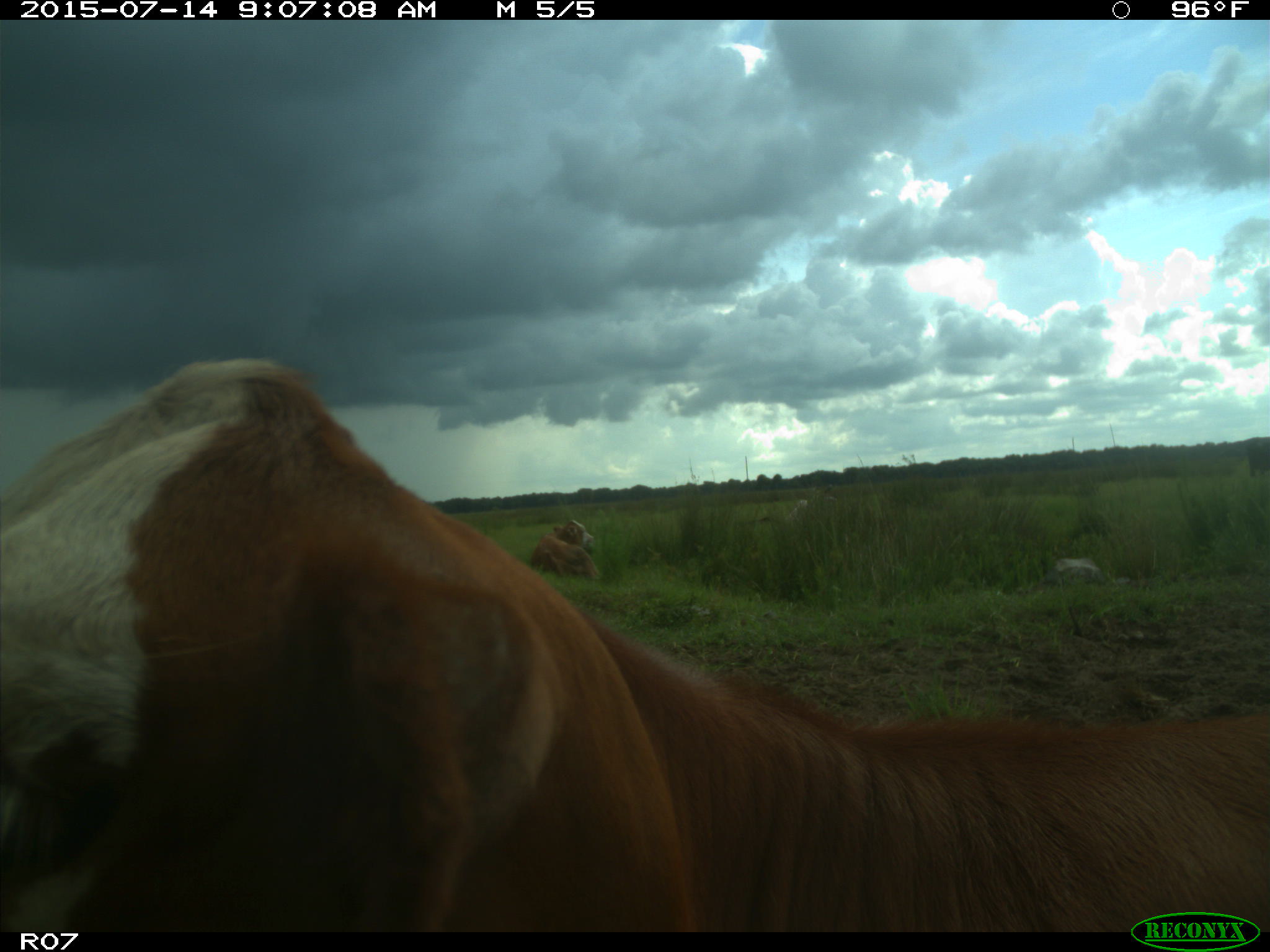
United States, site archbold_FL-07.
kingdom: Animalia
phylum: Chordata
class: Mammalia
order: Artiodactyla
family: Bovidae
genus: Bos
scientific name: Bos taurus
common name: domestic cow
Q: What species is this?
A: Bos taurus (domestic cow).